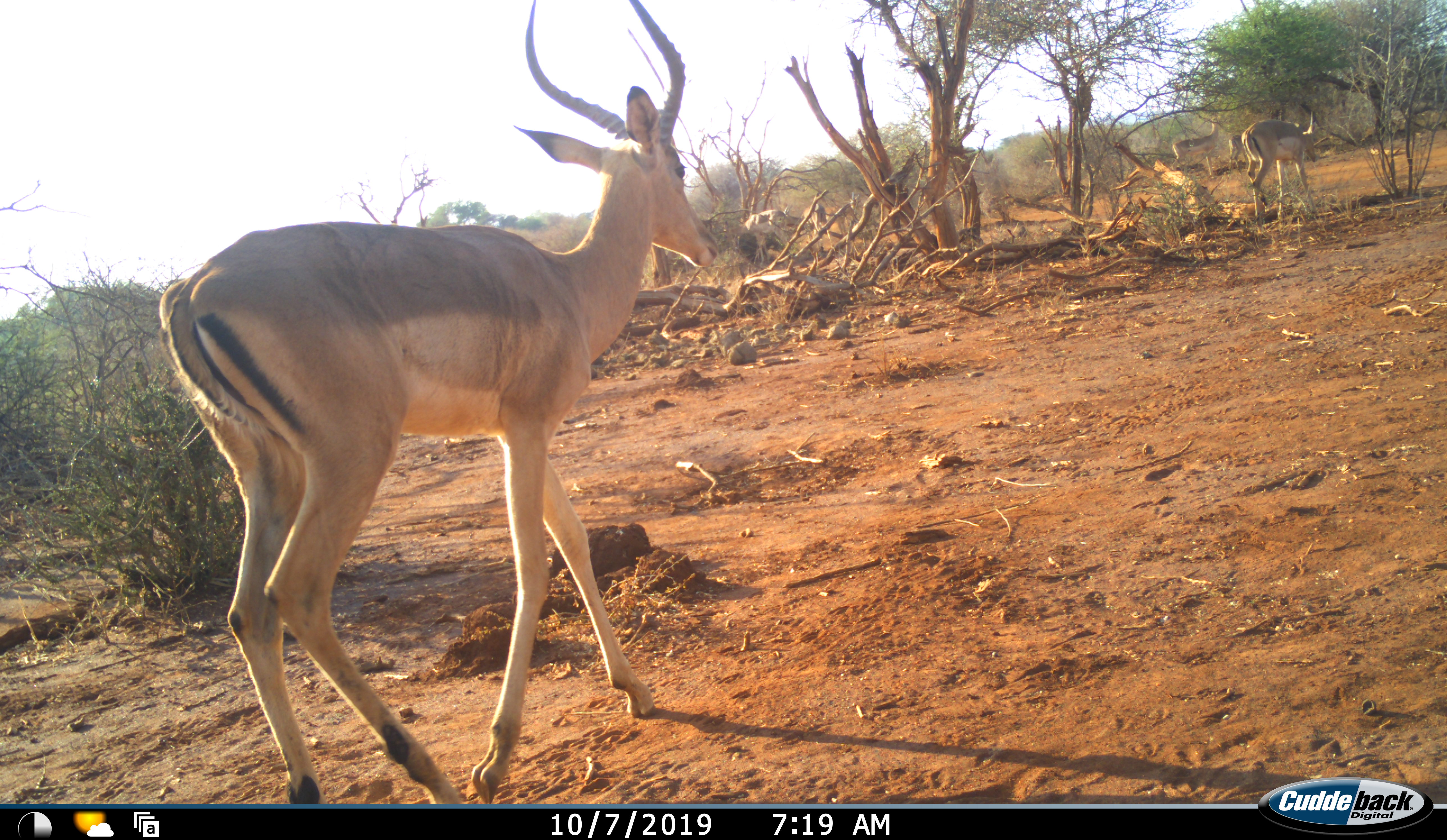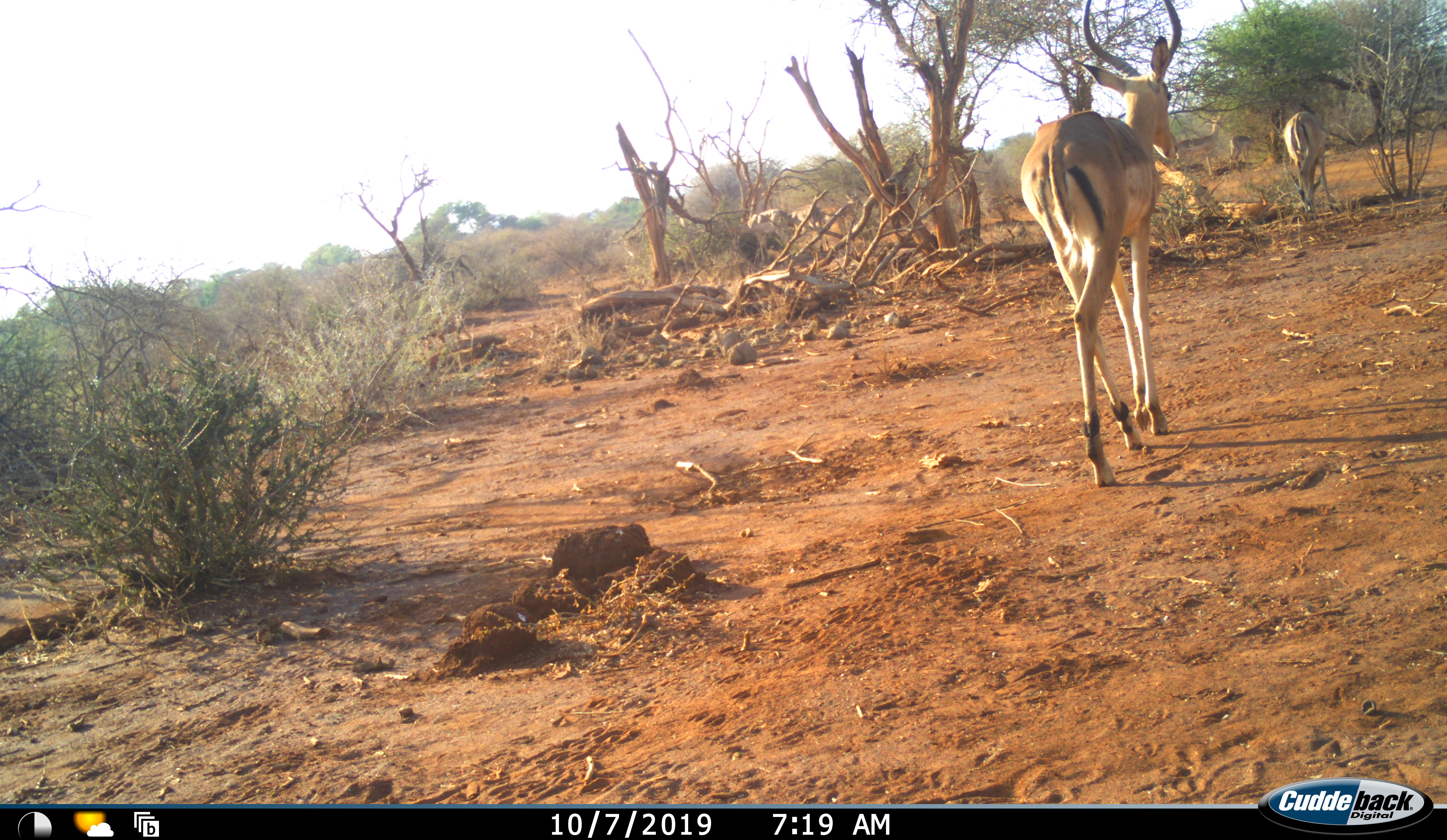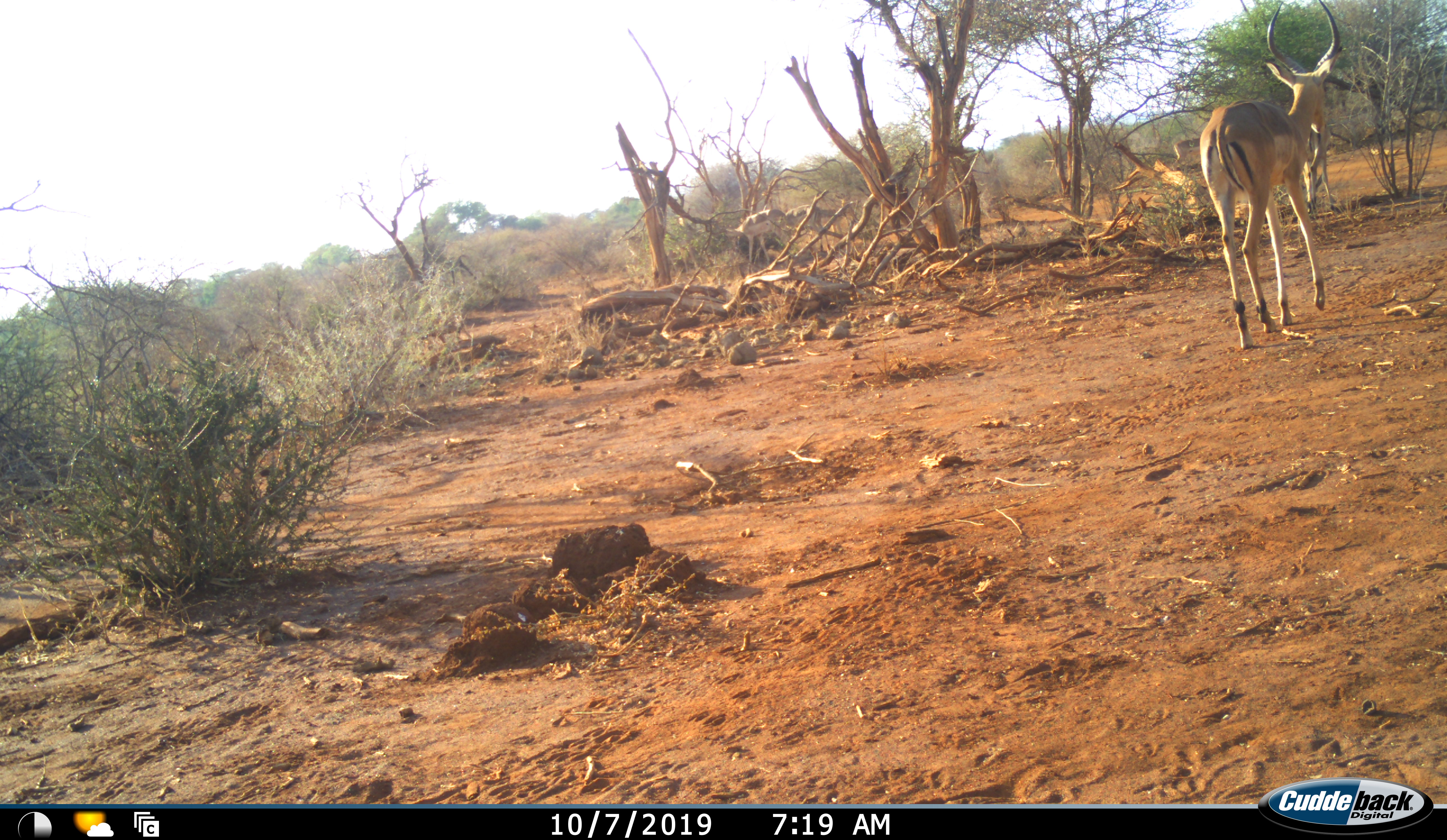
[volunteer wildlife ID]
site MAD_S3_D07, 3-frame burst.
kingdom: Animalia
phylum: Chordata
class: Mammalia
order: Artiodactyla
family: Bovidae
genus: Aepyceros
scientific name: Aepyceros melampus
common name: impala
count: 6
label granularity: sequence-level